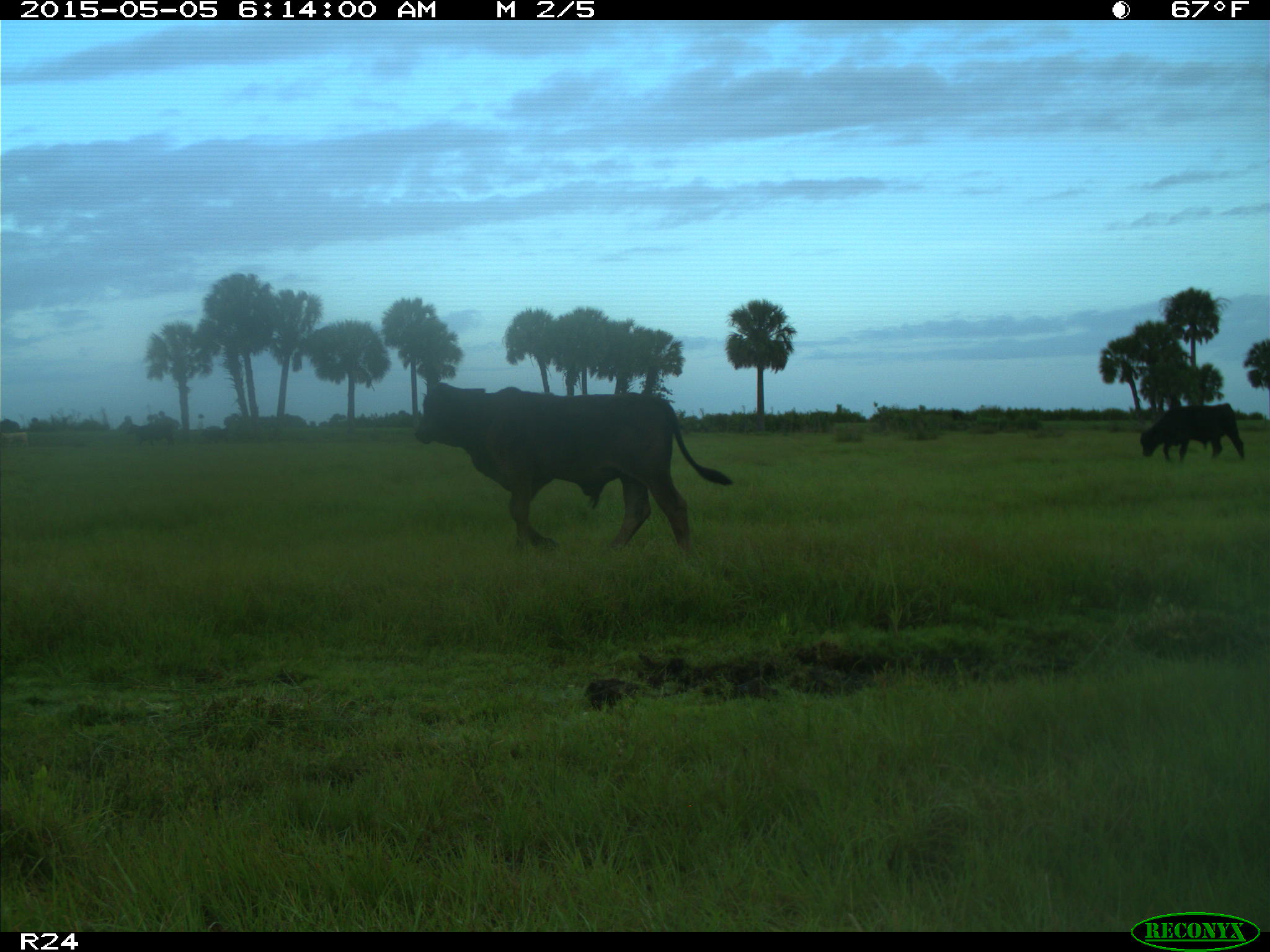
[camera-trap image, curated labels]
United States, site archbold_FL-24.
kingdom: Animalia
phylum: Chordata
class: Mammalia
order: Artiodactyla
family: Bovidae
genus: Bos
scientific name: Bos taurus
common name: domestic cow